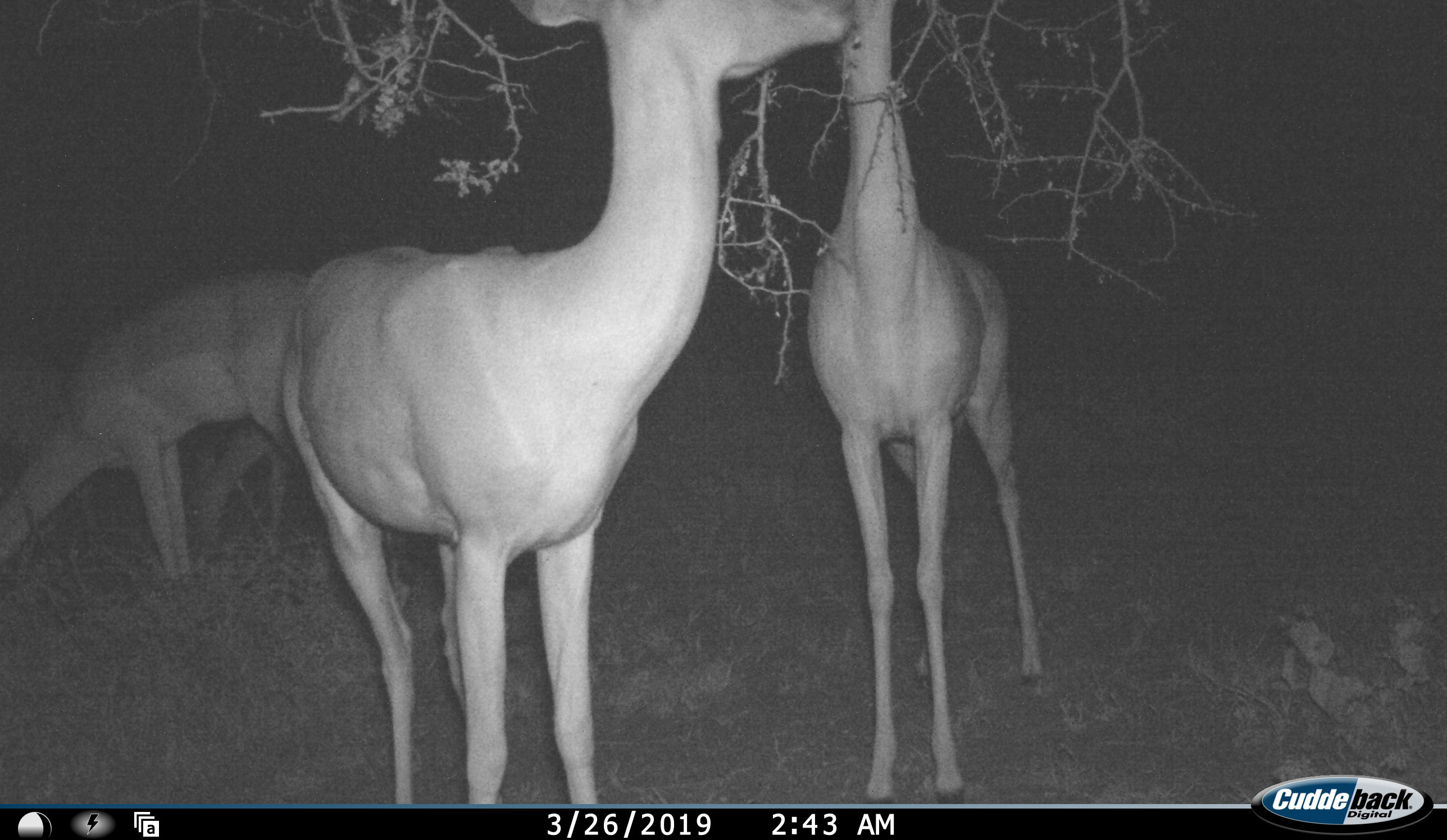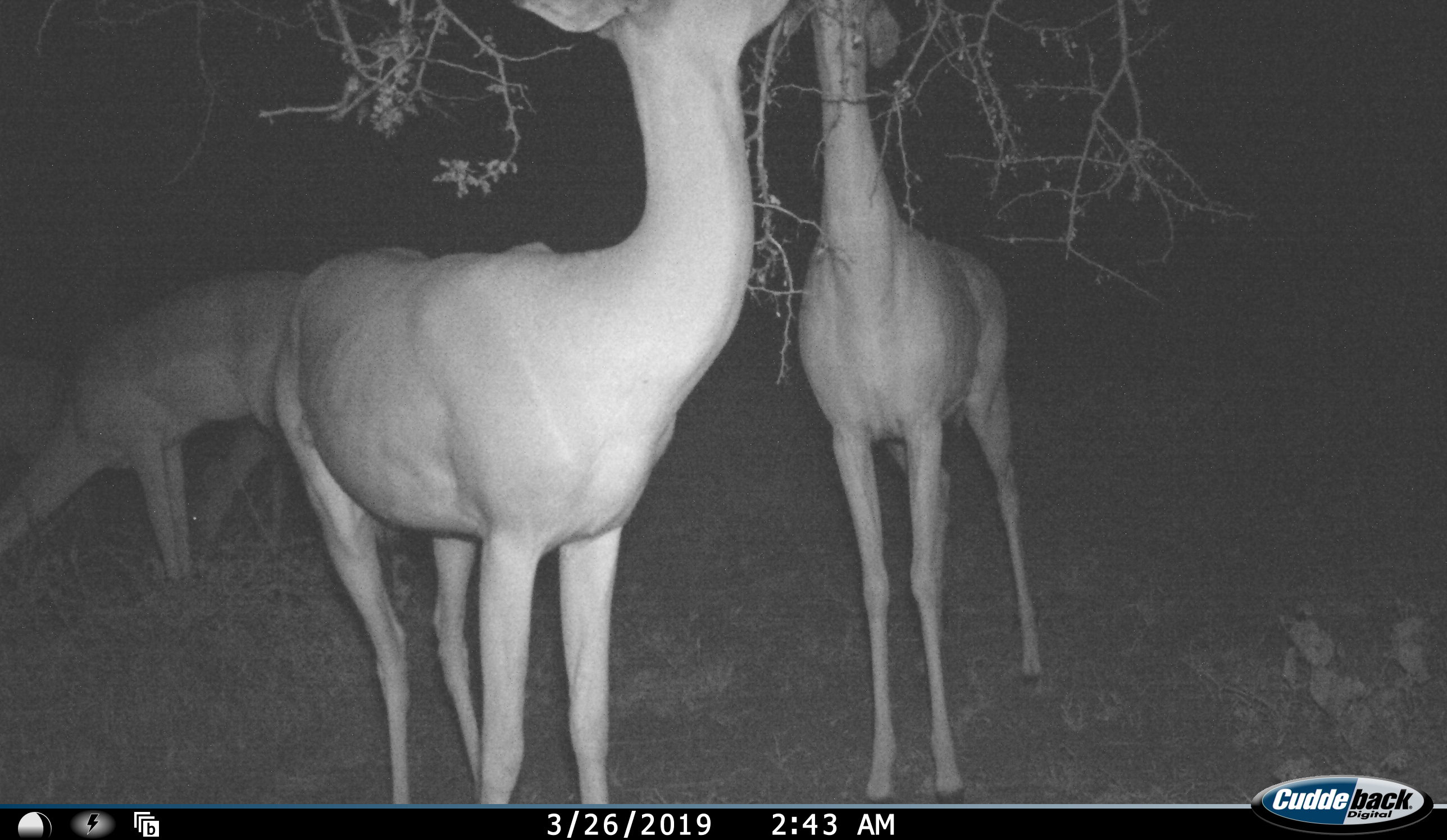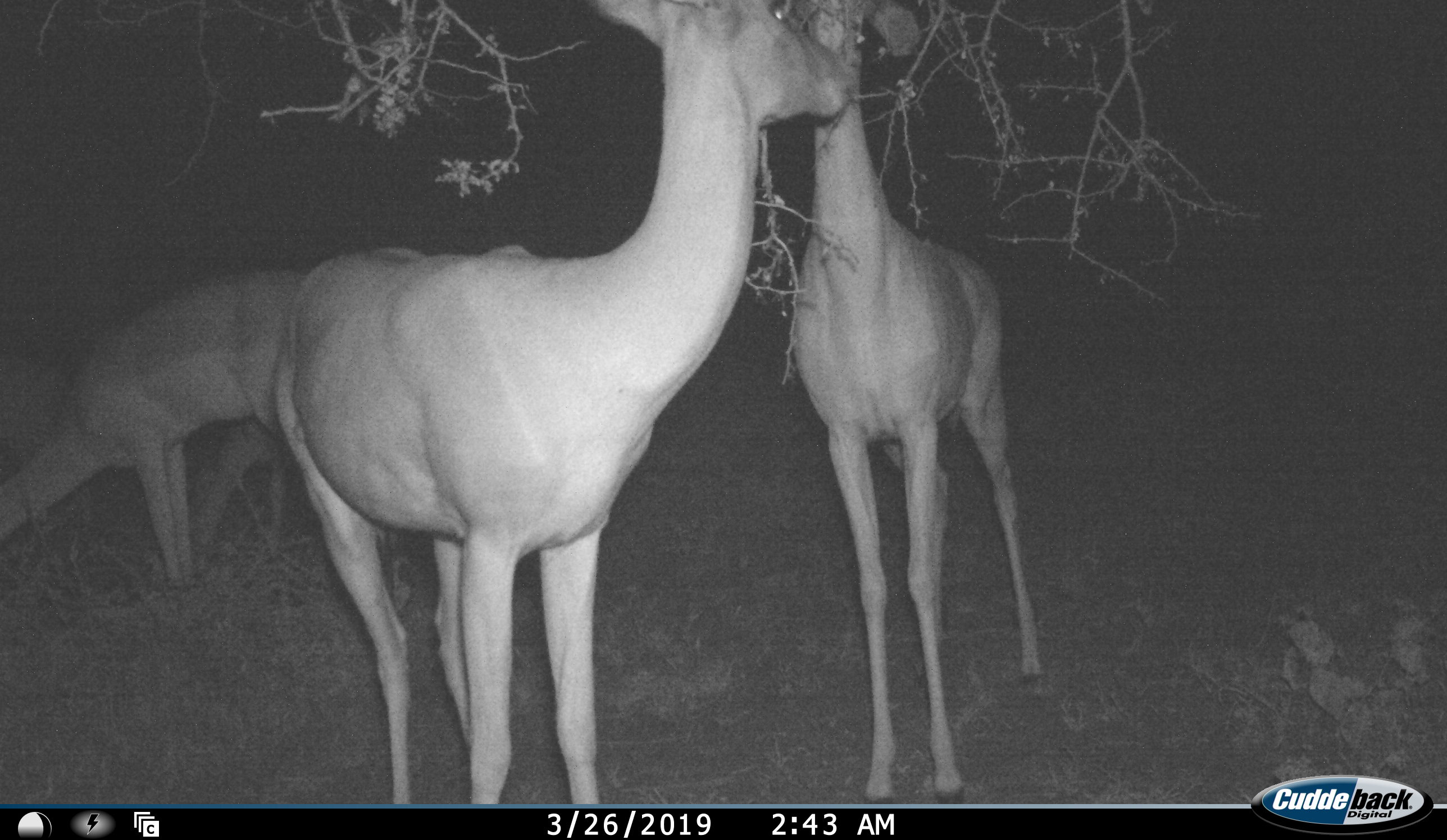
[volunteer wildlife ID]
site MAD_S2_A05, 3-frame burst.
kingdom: Animalia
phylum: Chordata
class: Mammalia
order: Artiodactyla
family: Bovidae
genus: Aepyceros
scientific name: Aepyceros melampus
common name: impala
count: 3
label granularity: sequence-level